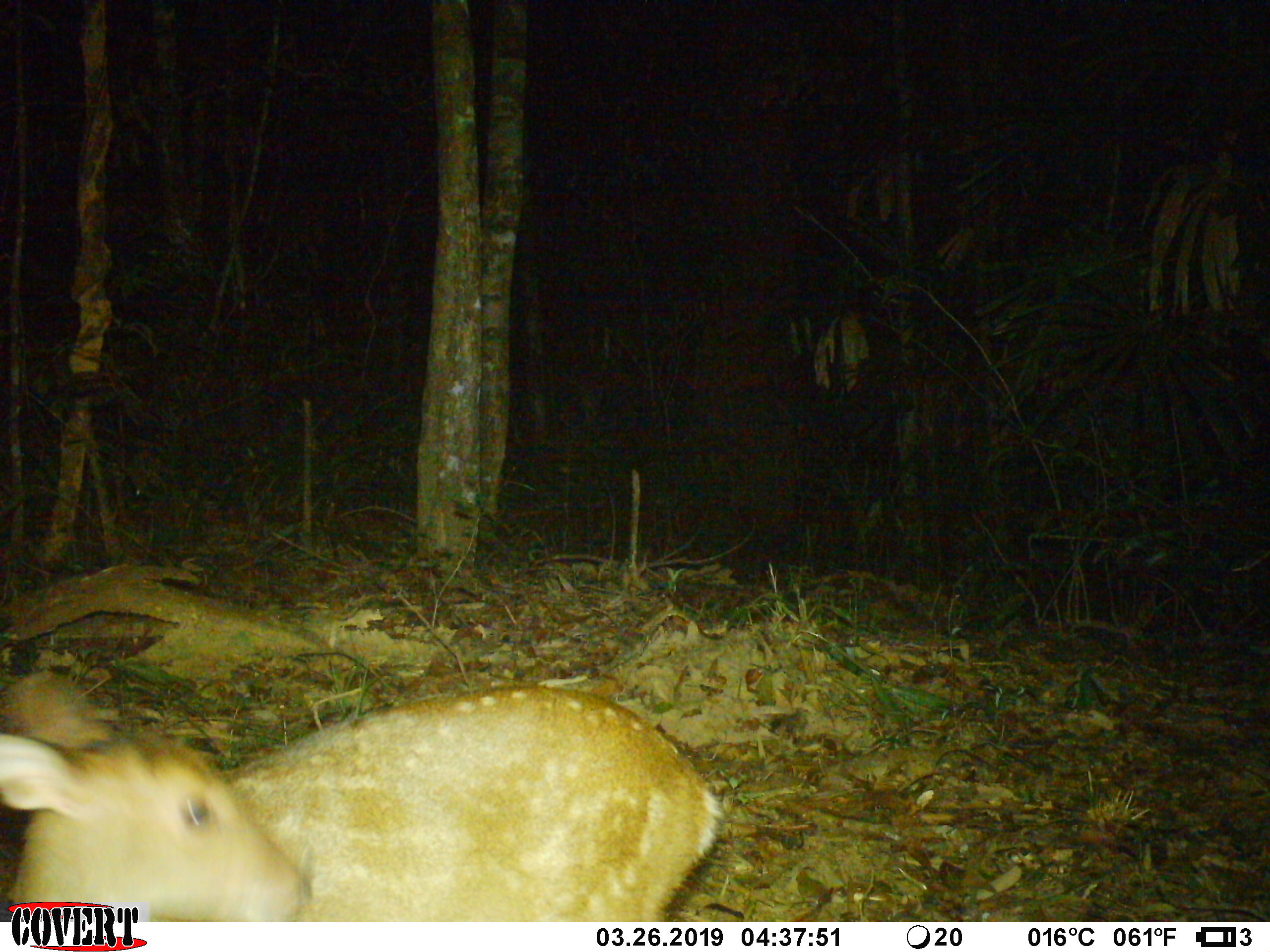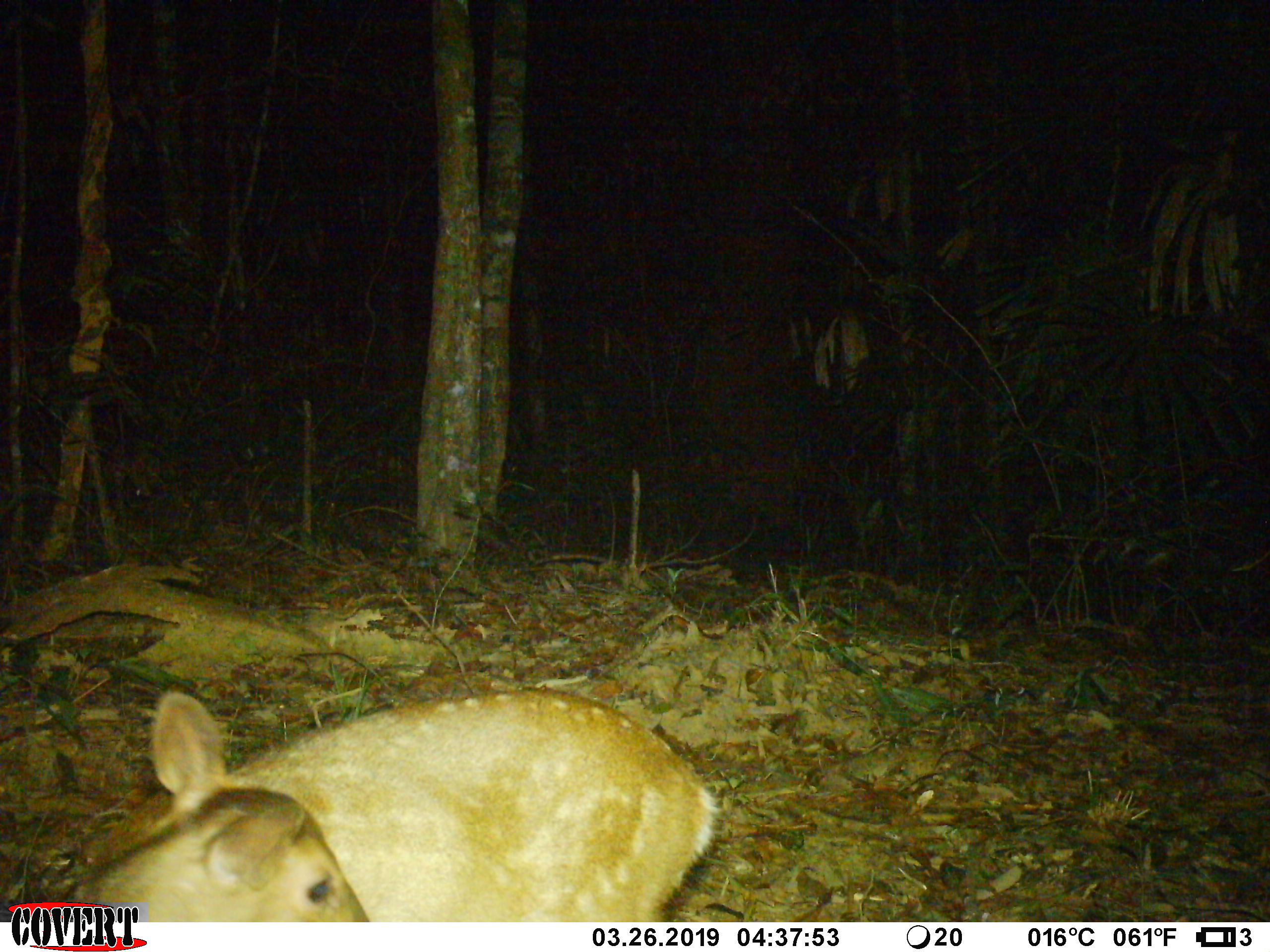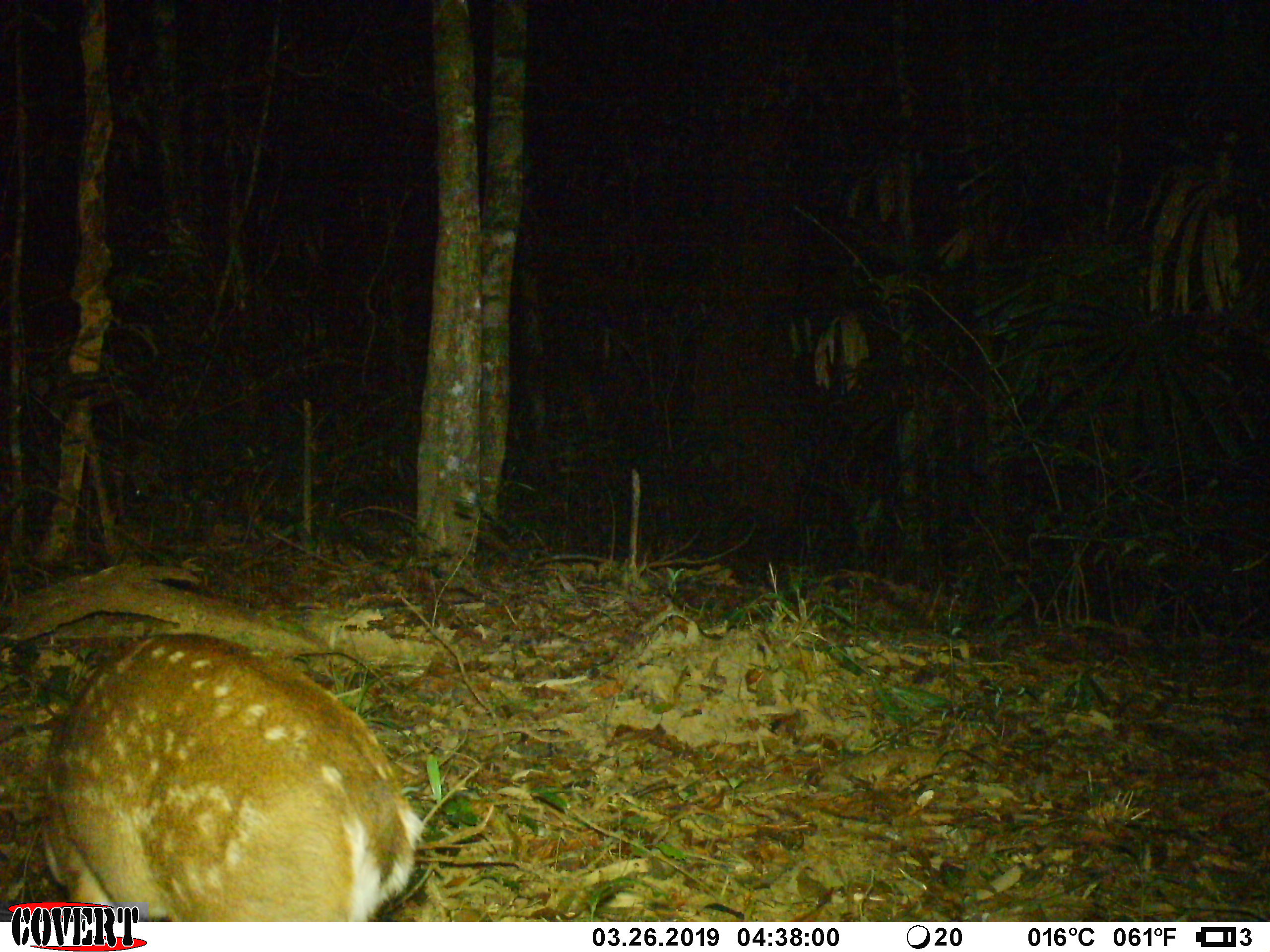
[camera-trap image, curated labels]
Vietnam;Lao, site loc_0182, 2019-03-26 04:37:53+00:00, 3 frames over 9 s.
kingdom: Animalia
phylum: Chordata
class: Mammalia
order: Artiodactyla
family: Cervidae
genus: Muntiacus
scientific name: Muntiacus vuquangensis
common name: large-antlered muntjac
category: large antlered muntjac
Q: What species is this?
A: Large antlered muntjac (large-antlered muntjac) (Muntiacus vuquangensis).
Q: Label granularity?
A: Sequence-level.